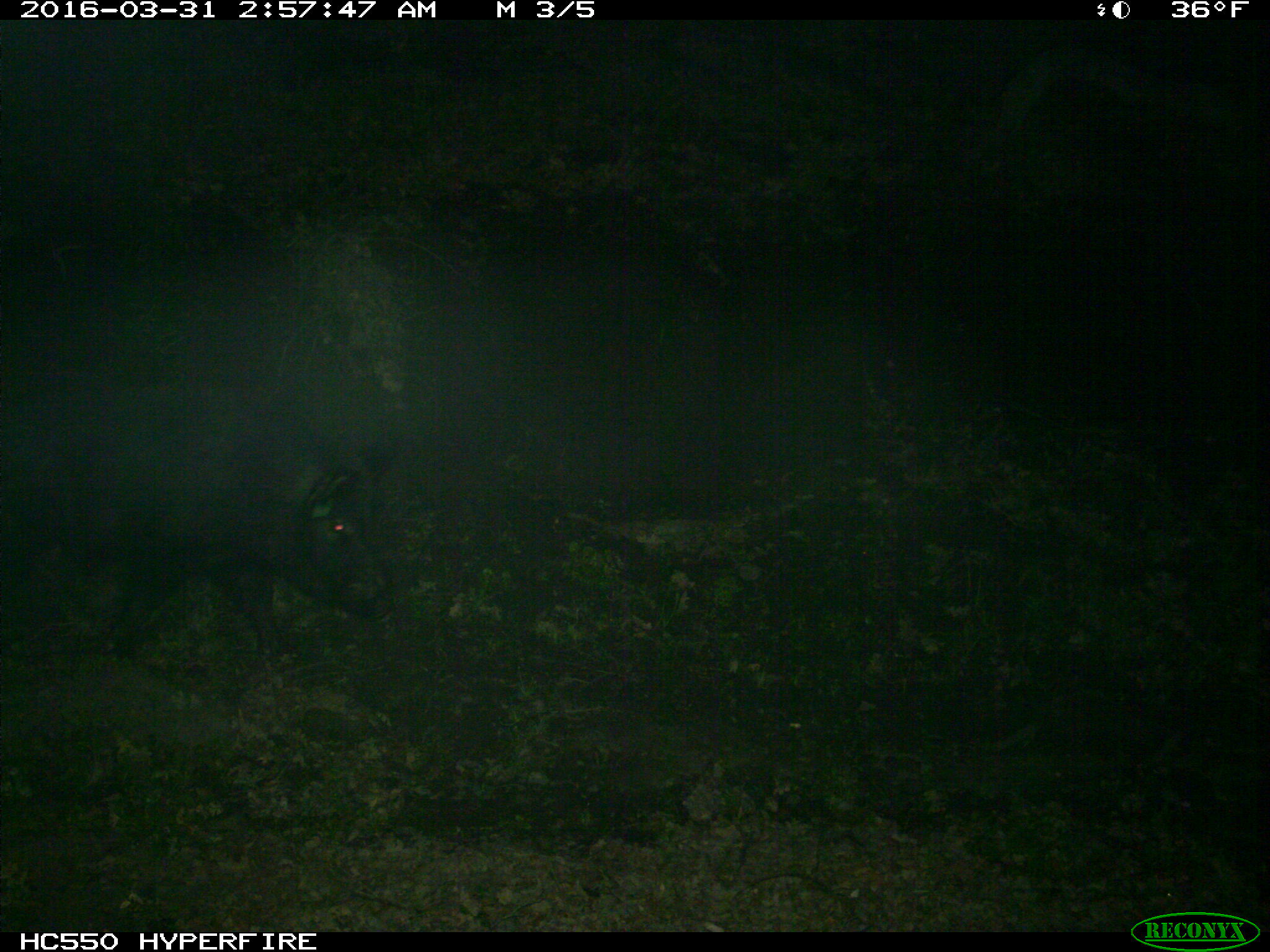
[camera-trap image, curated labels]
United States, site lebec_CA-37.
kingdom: Animalia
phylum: Chordata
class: Mammalia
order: Artiodactyla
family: Suidae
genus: Sus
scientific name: Sus scrofa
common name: wild boar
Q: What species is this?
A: Sus scrofa (wild boar).